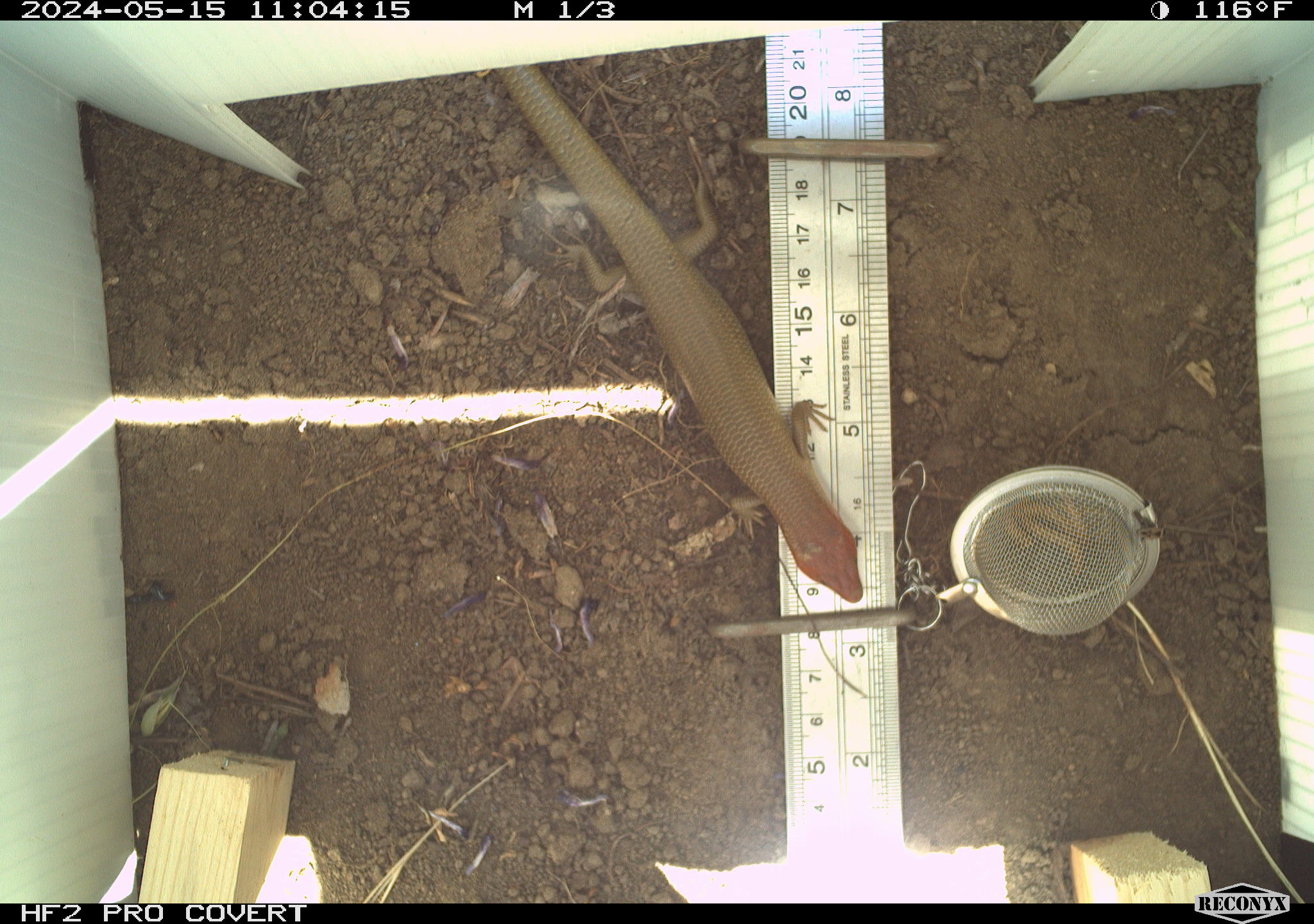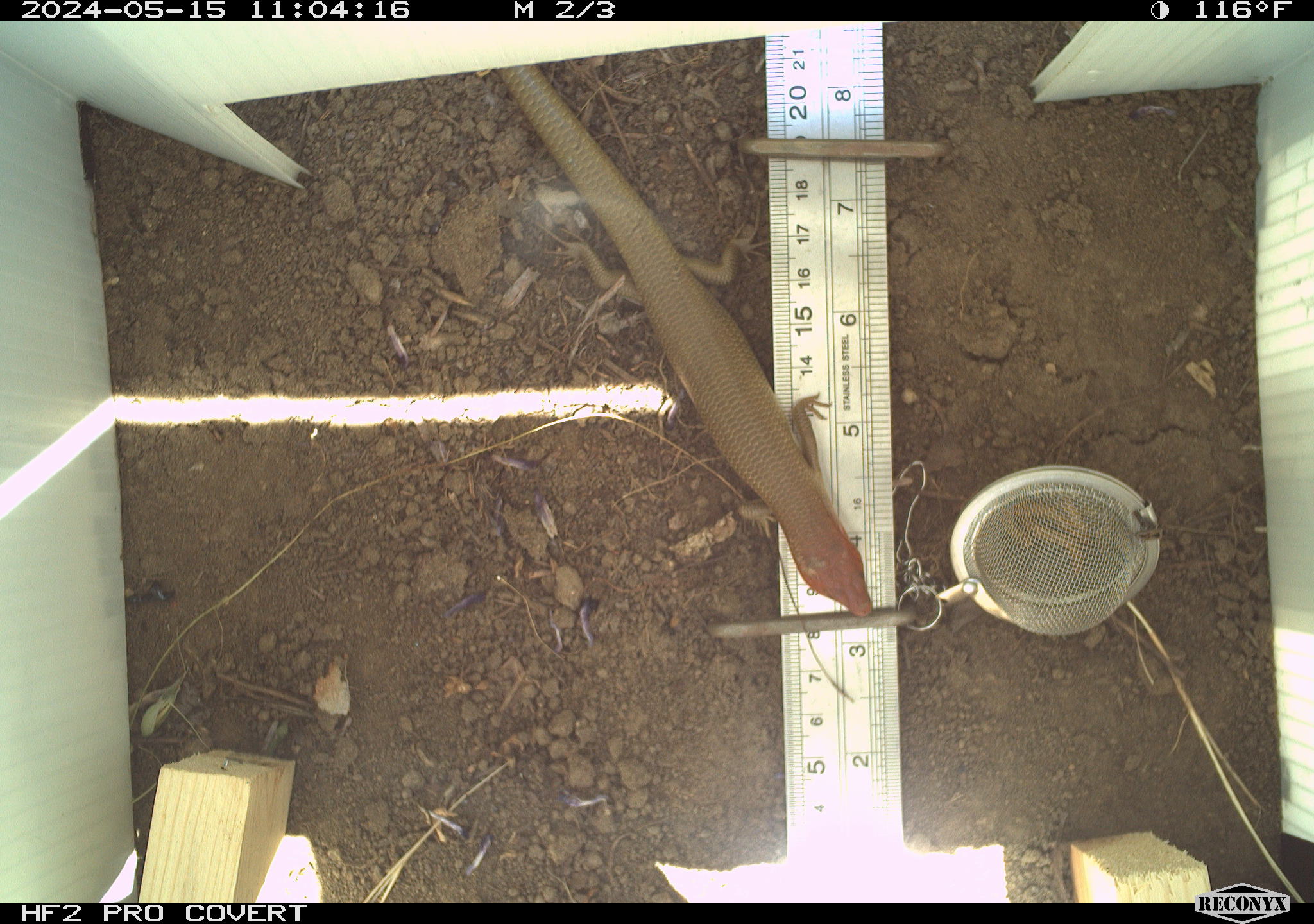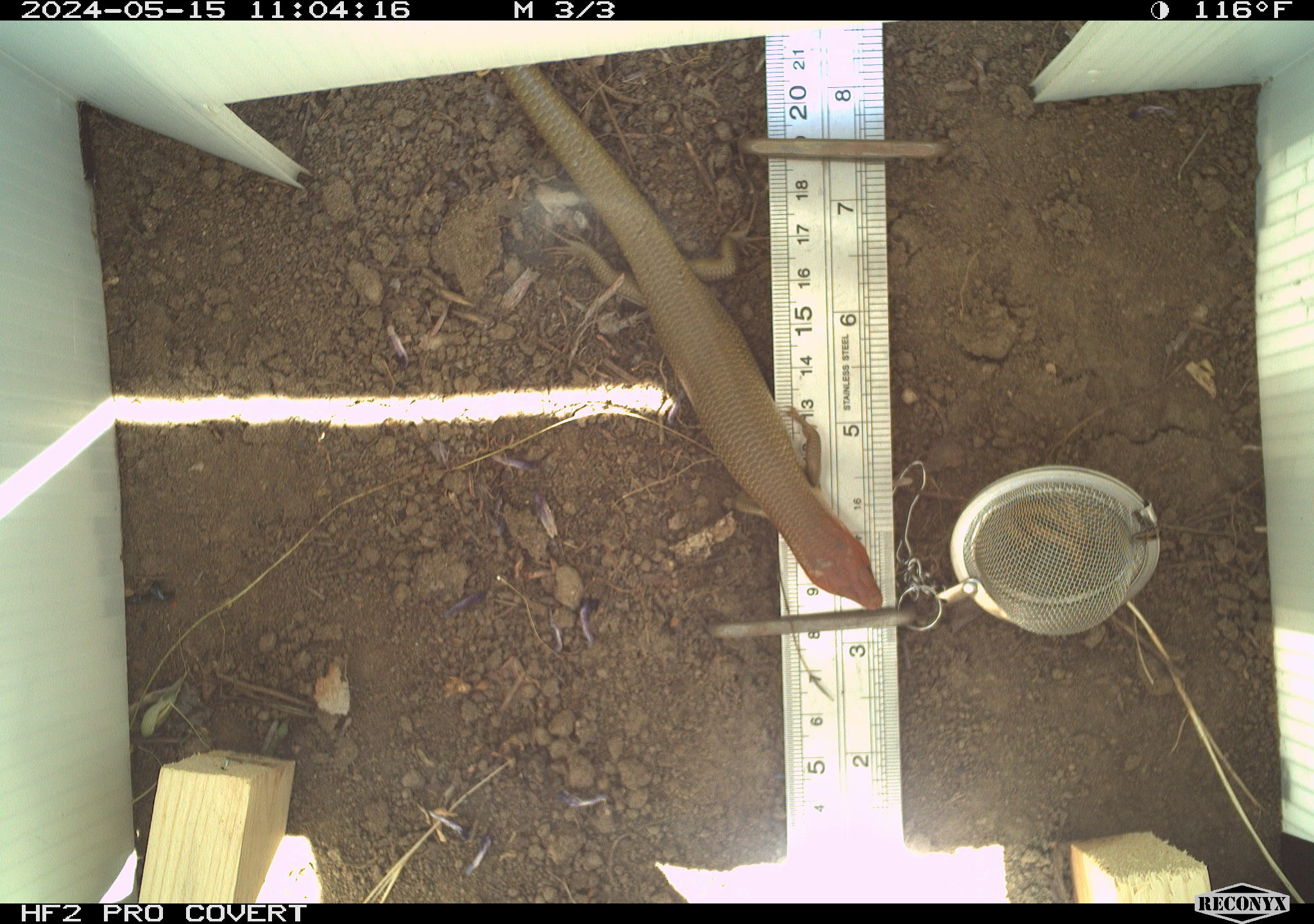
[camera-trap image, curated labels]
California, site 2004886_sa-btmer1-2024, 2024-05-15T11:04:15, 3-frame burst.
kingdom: Animalia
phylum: Chordata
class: Reptilia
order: Squamata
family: Scincidae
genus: Plestiodon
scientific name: Plestiodon gilberti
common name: gilbert's skink